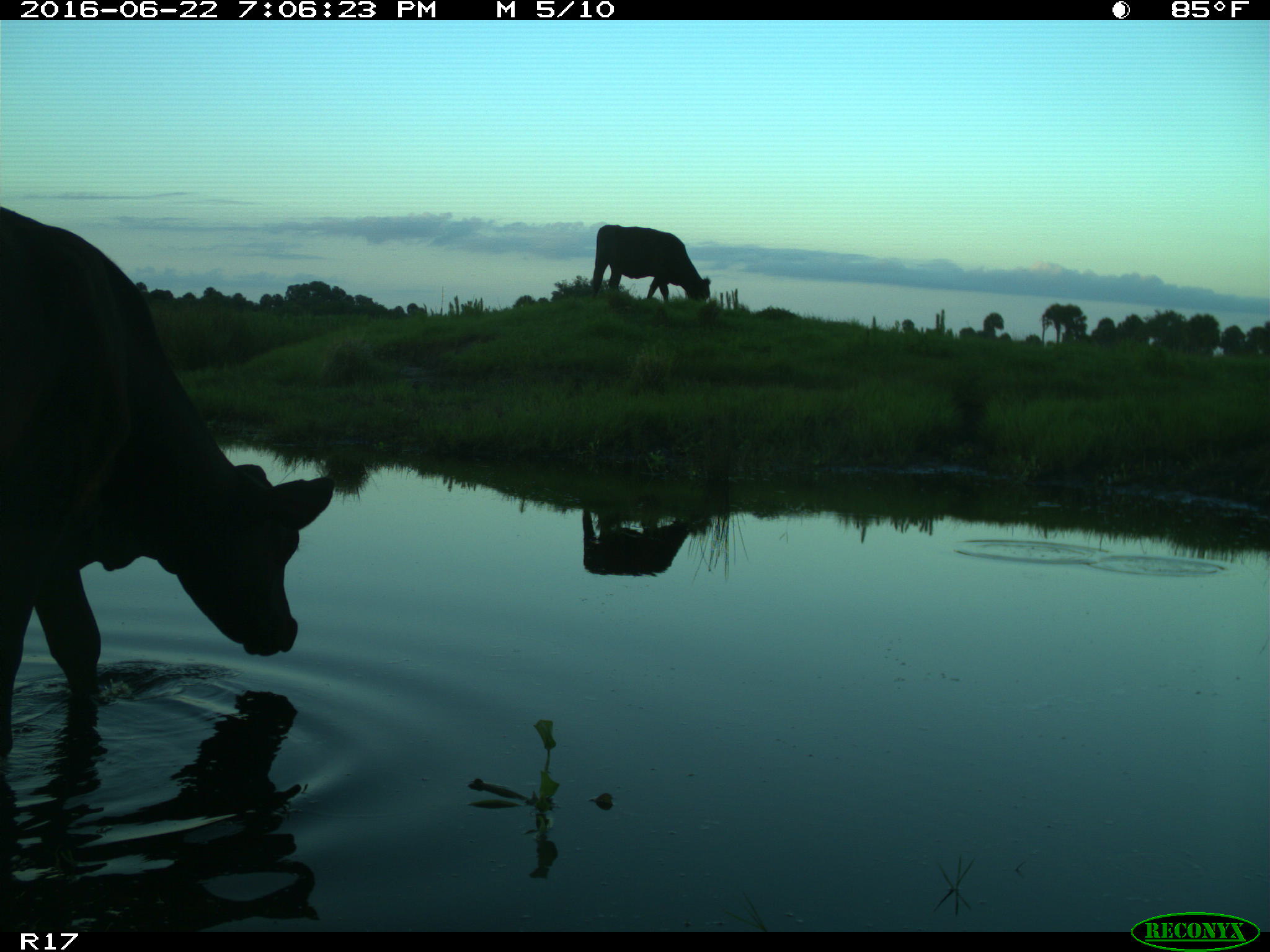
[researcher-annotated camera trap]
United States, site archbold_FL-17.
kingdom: Animalia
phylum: Chordata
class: Mammalia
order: Artiodactyla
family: Bovidae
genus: Bos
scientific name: Bos taurus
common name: domestic cow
Bos taurus (domestic cow).